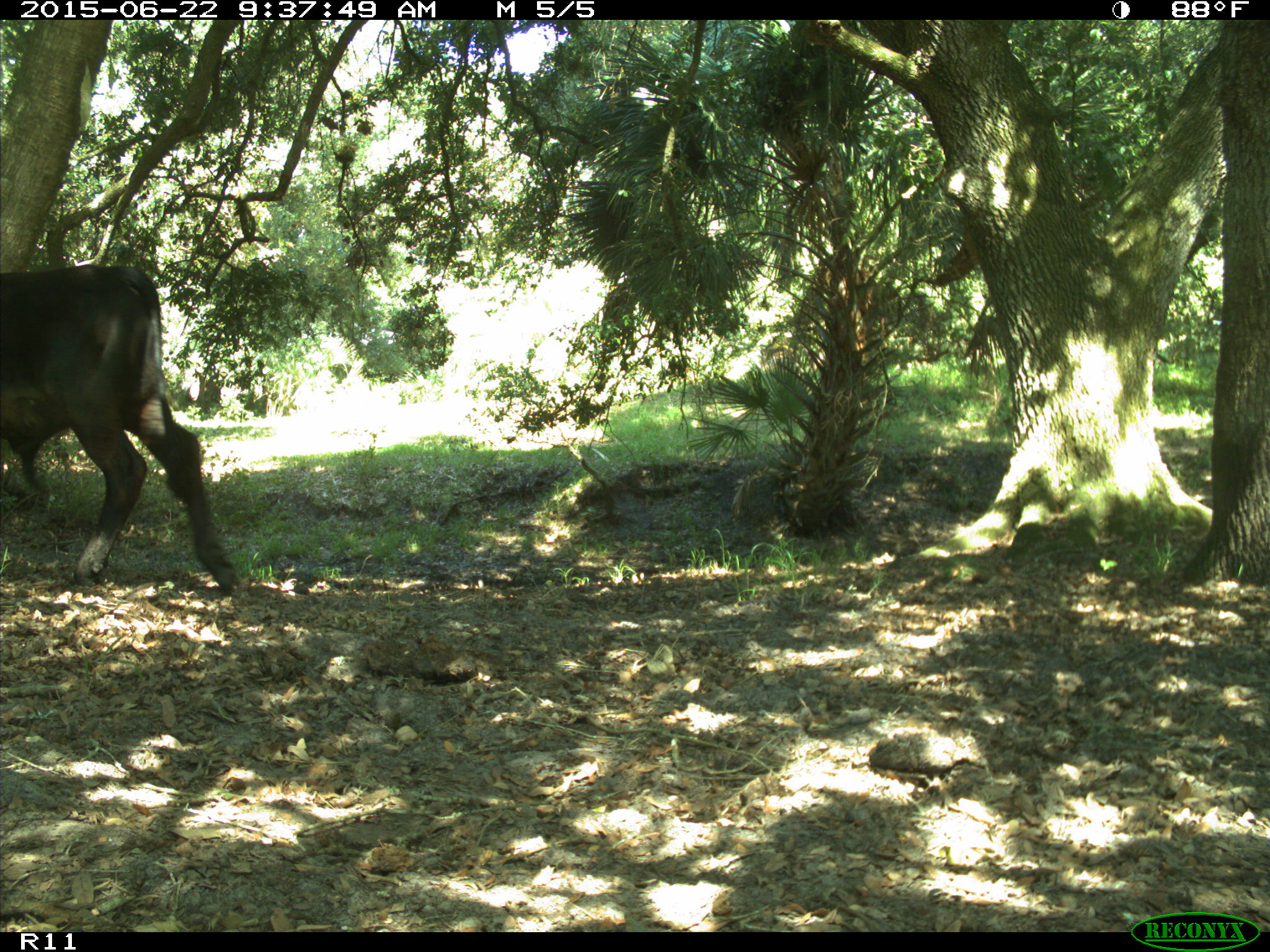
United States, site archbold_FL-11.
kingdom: Animalia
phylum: Chordata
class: Mammalia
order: Artiodactyla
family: Bovidae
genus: Bos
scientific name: Bos taurus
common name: domestic cow